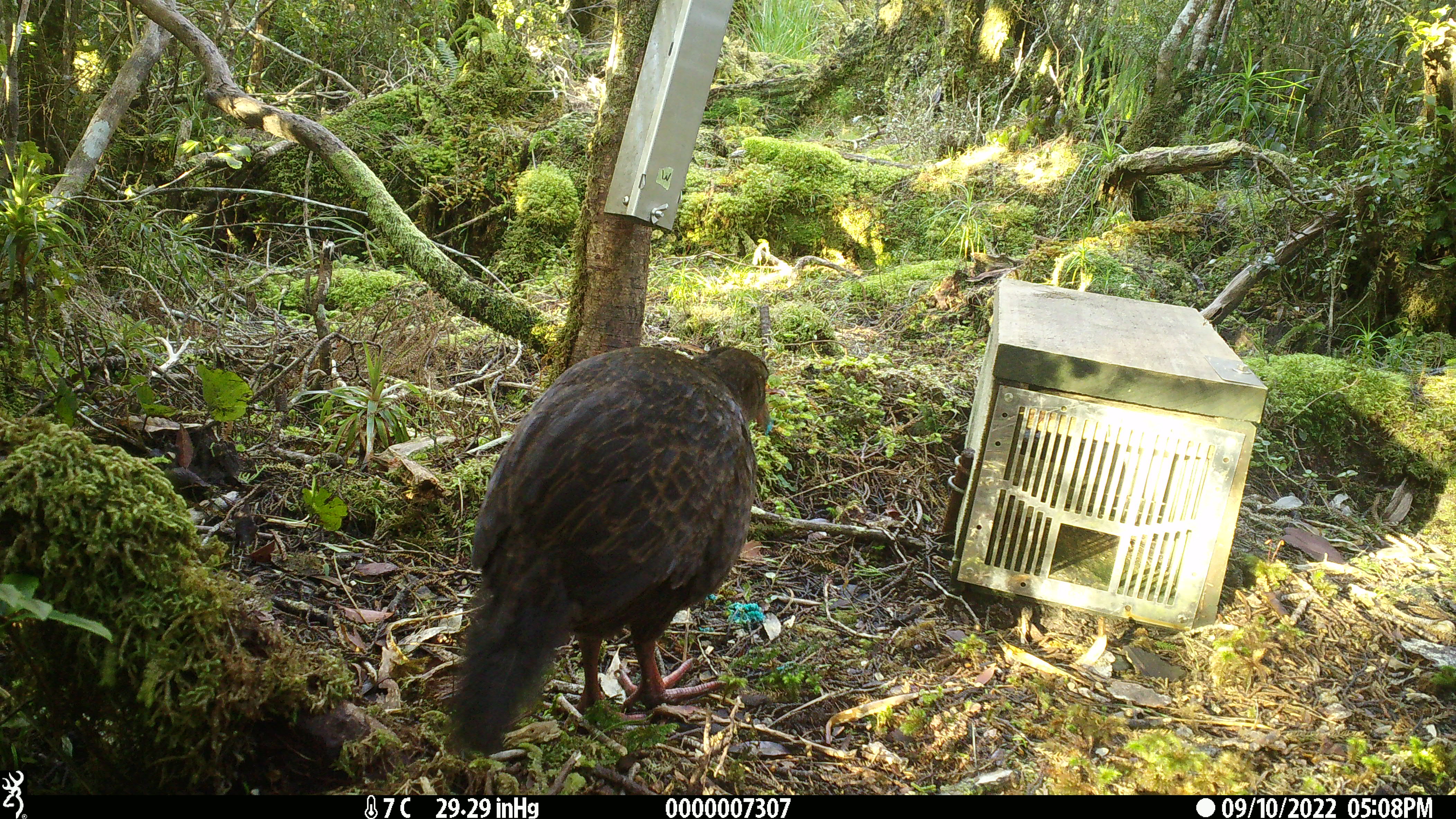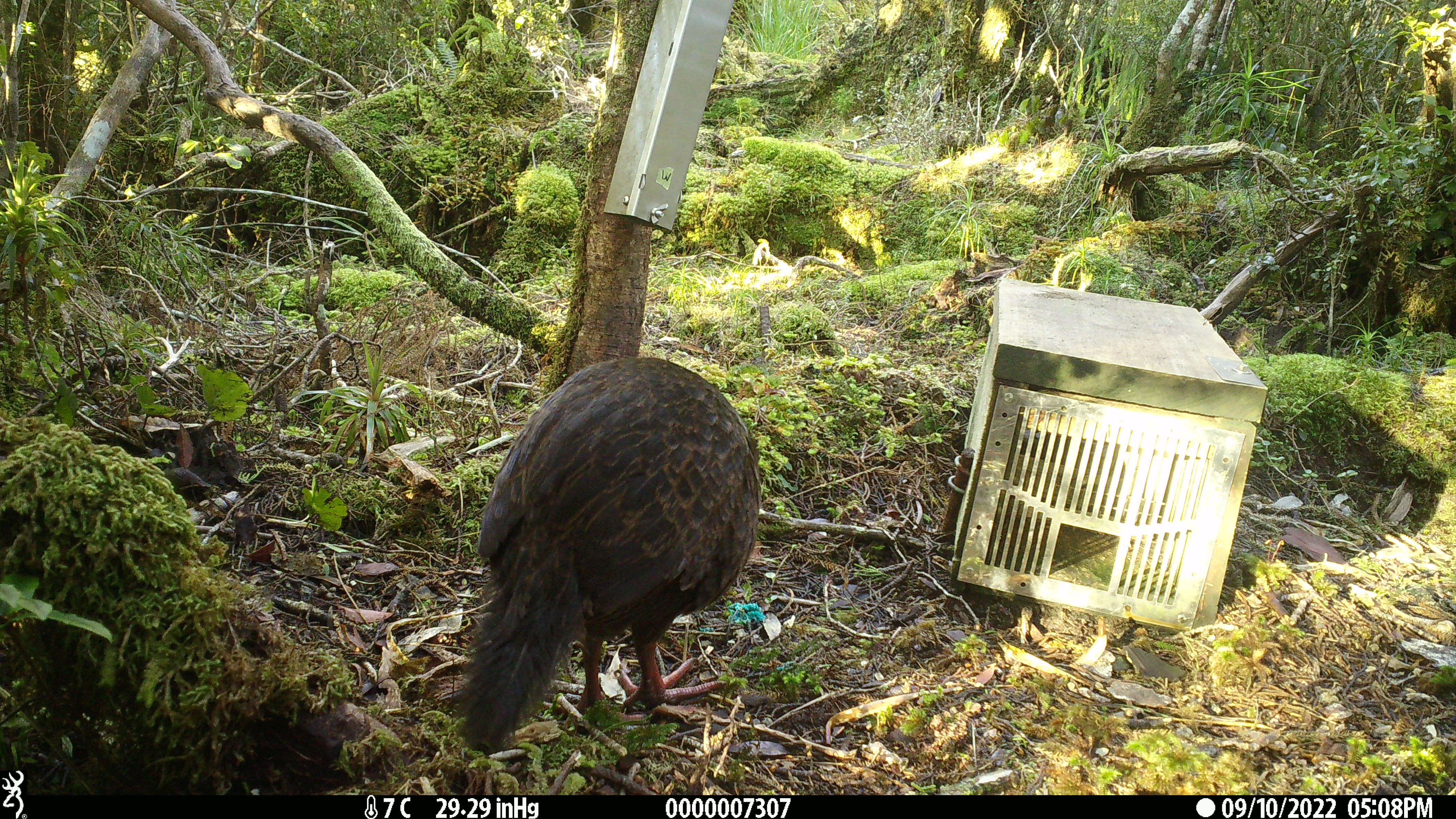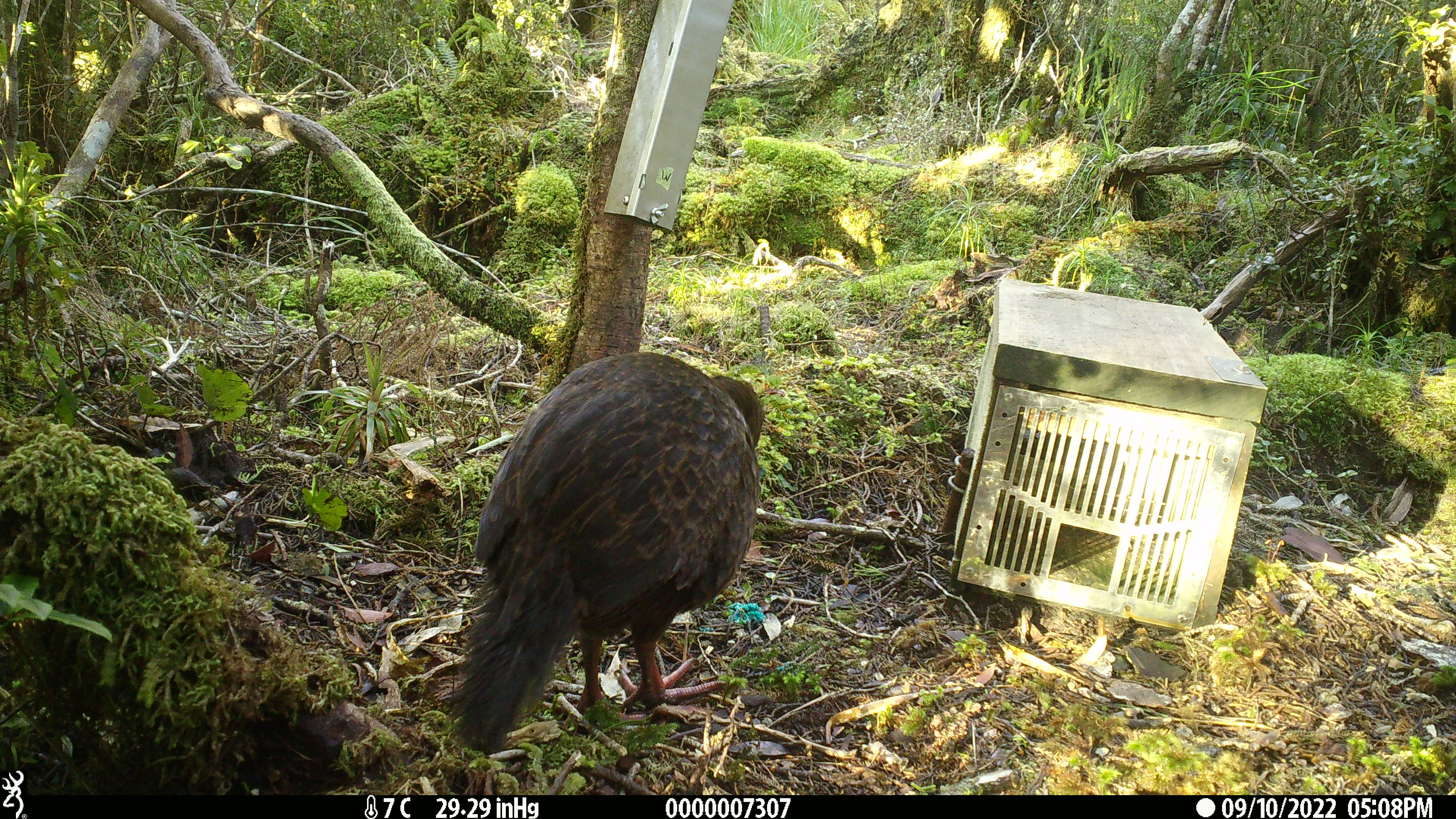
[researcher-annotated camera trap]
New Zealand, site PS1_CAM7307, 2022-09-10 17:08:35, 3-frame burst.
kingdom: Animalia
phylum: Chordata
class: Aves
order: Gruiformes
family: Rallidae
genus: Gallirallus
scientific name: Gallirallus australis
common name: weka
Weka (Gallirallus australis).